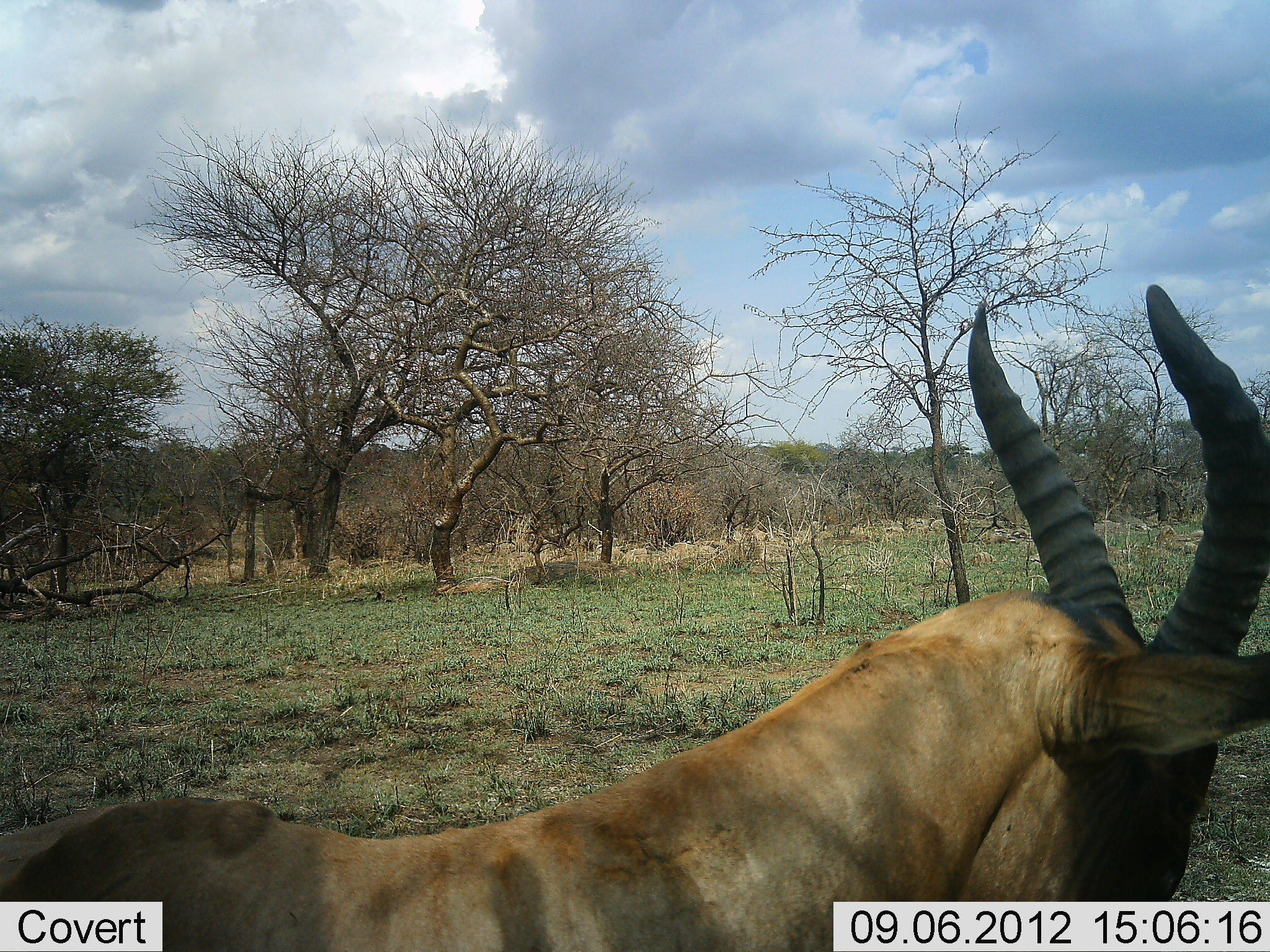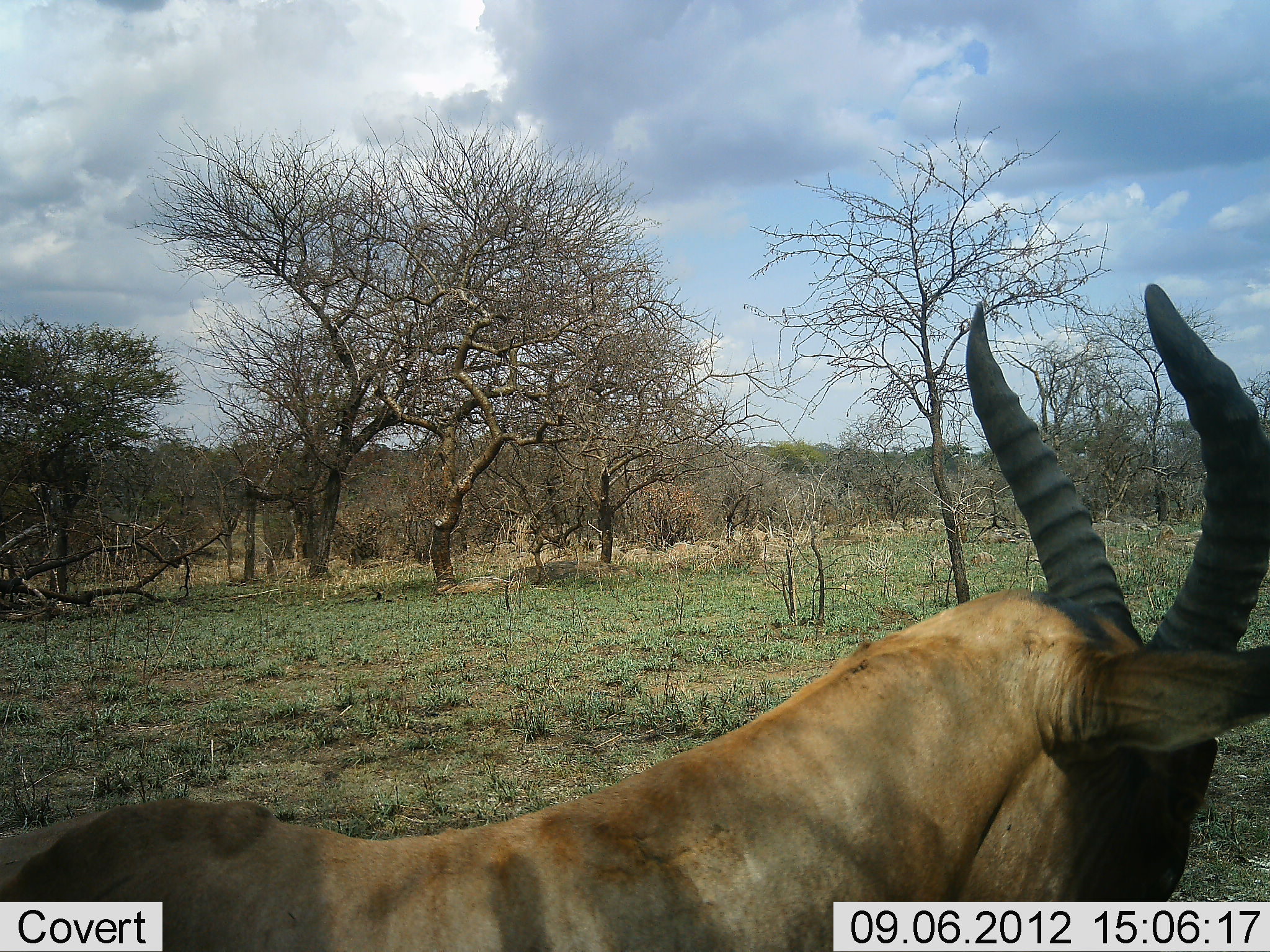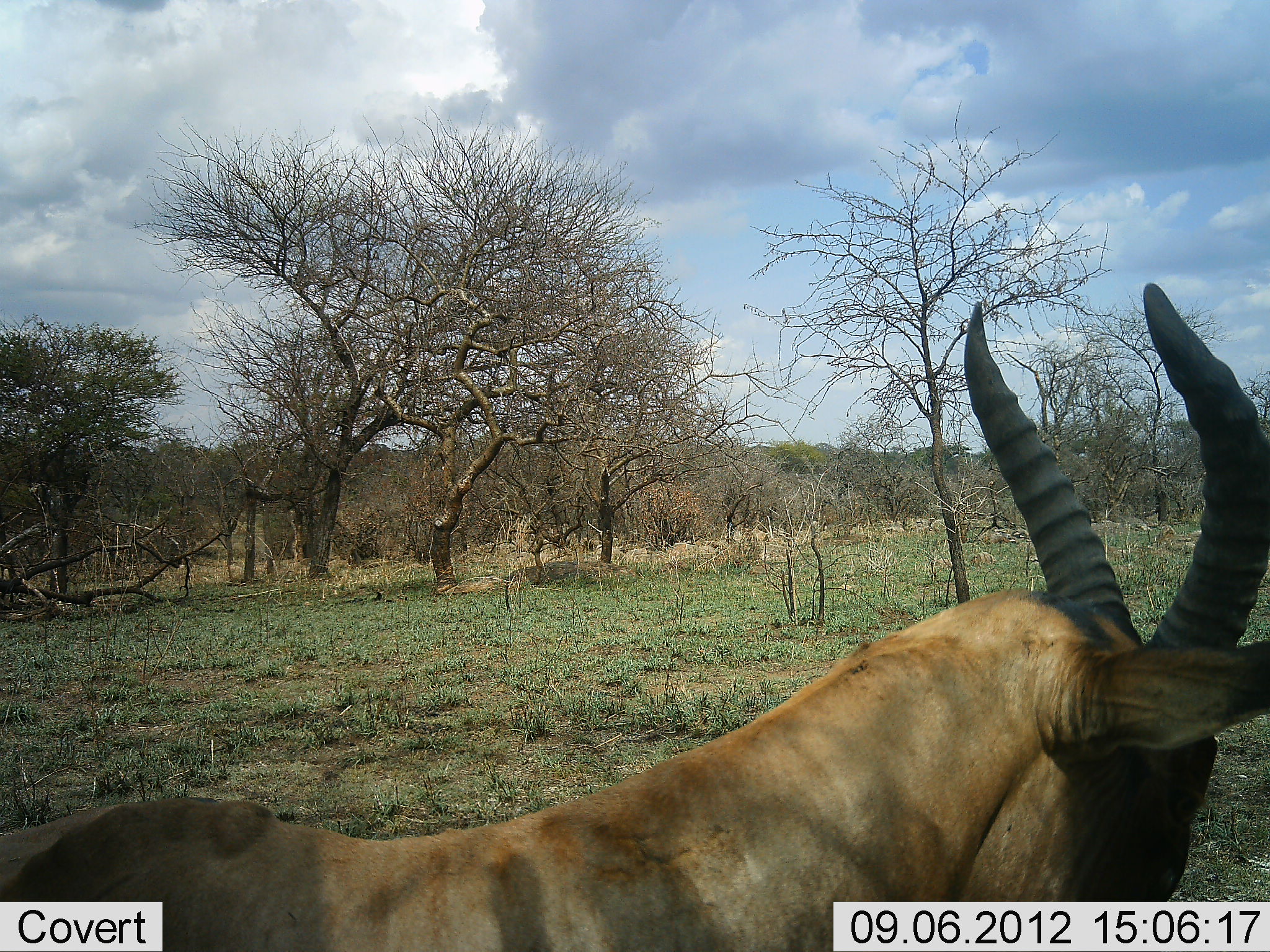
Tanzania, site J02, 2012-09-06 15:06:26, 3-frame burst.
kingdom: Animalia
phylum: Chordata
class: Mammalia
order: Artiodactyla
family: Bovidae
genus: Damaliscus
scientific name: Damaliscus lunatus jimela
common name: topi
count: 1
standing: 90%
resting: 10%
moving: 0%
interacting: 0%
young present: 0%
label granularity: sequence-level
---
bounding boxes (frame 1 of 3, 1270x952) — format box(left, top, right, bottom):
animal: box(957, 284, 1270, 606)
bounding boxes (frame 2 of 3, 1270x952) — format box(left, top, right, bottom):
animal: box(921, 283, 1269, 620)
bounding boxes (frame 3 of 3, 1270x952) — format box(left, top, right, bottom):
animal: box(918, 283, 1270, 619)